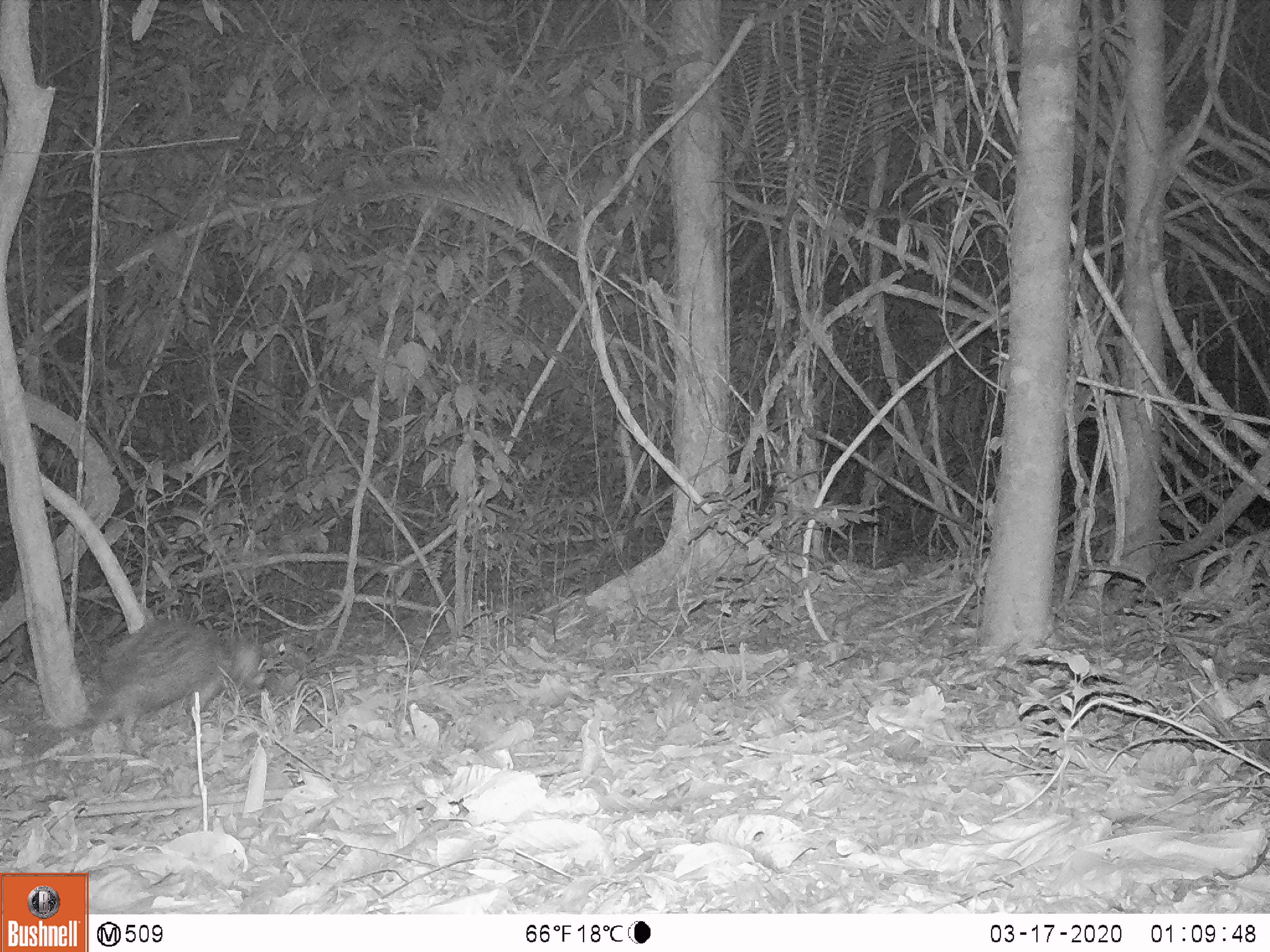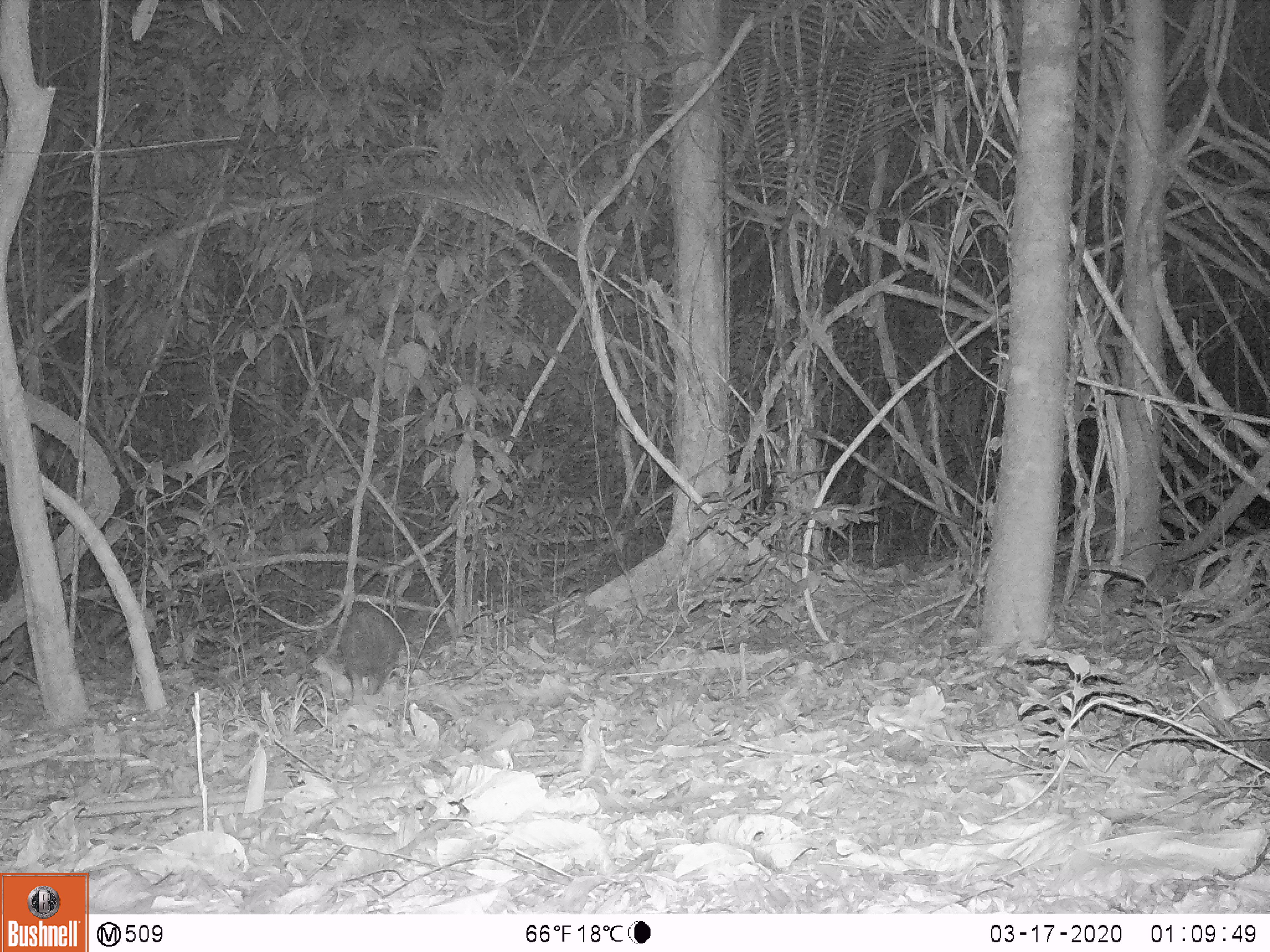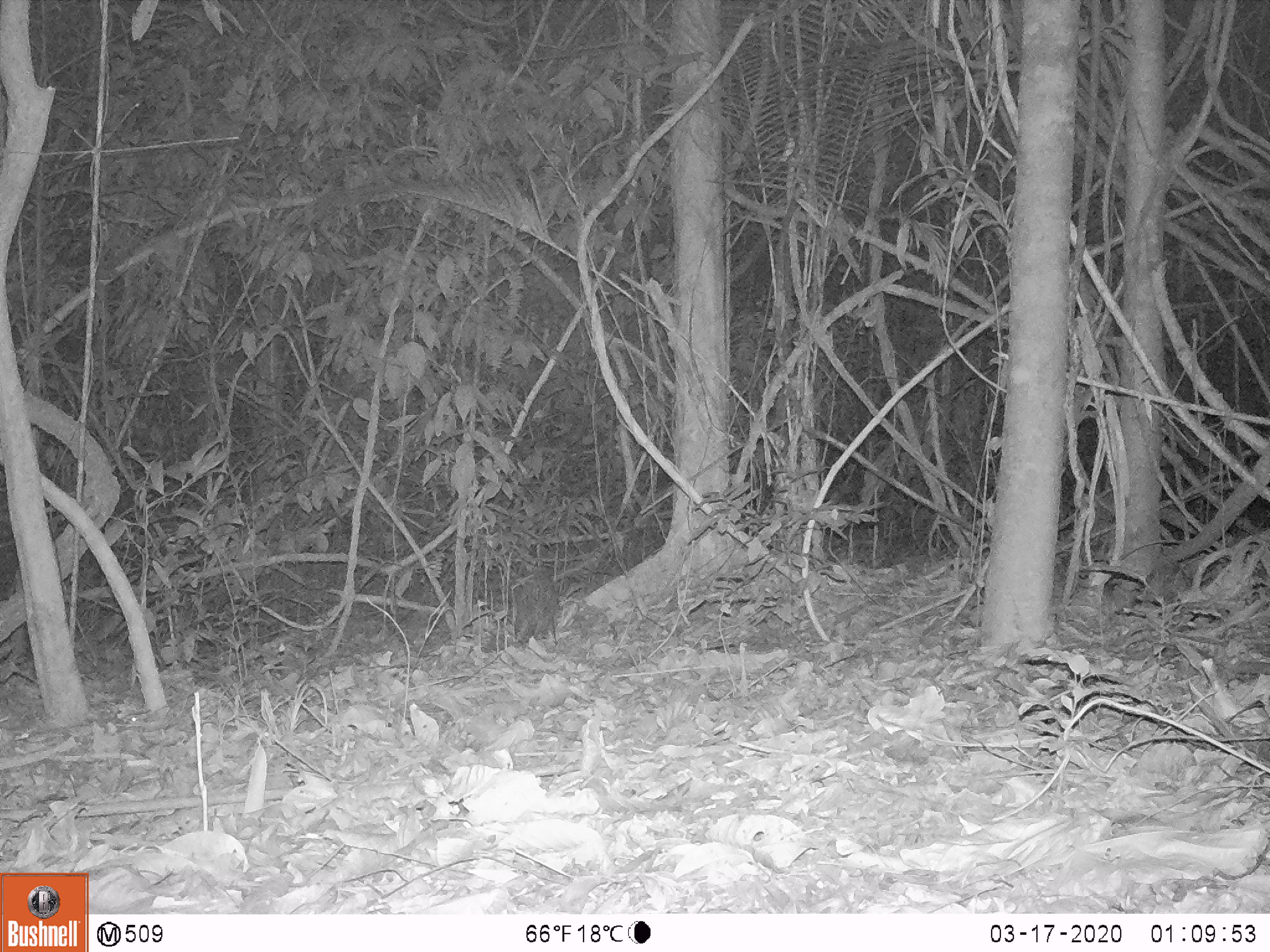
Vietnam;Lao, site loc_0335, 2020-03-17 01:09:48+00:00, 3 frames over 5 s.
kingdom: Animalia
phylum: Chordata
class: Mammalia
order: Rodentia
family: Hystricidae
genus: Atherurus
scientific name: Atherurus macrourus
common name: asiatic brush-tailed porcupine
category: asiatic brush tailed porcupine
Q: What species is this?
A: Asiatic brush tailed porcupine (asiatic brush-tailed porcupine) (Atherurus macrourus).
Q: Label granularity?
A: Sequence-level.